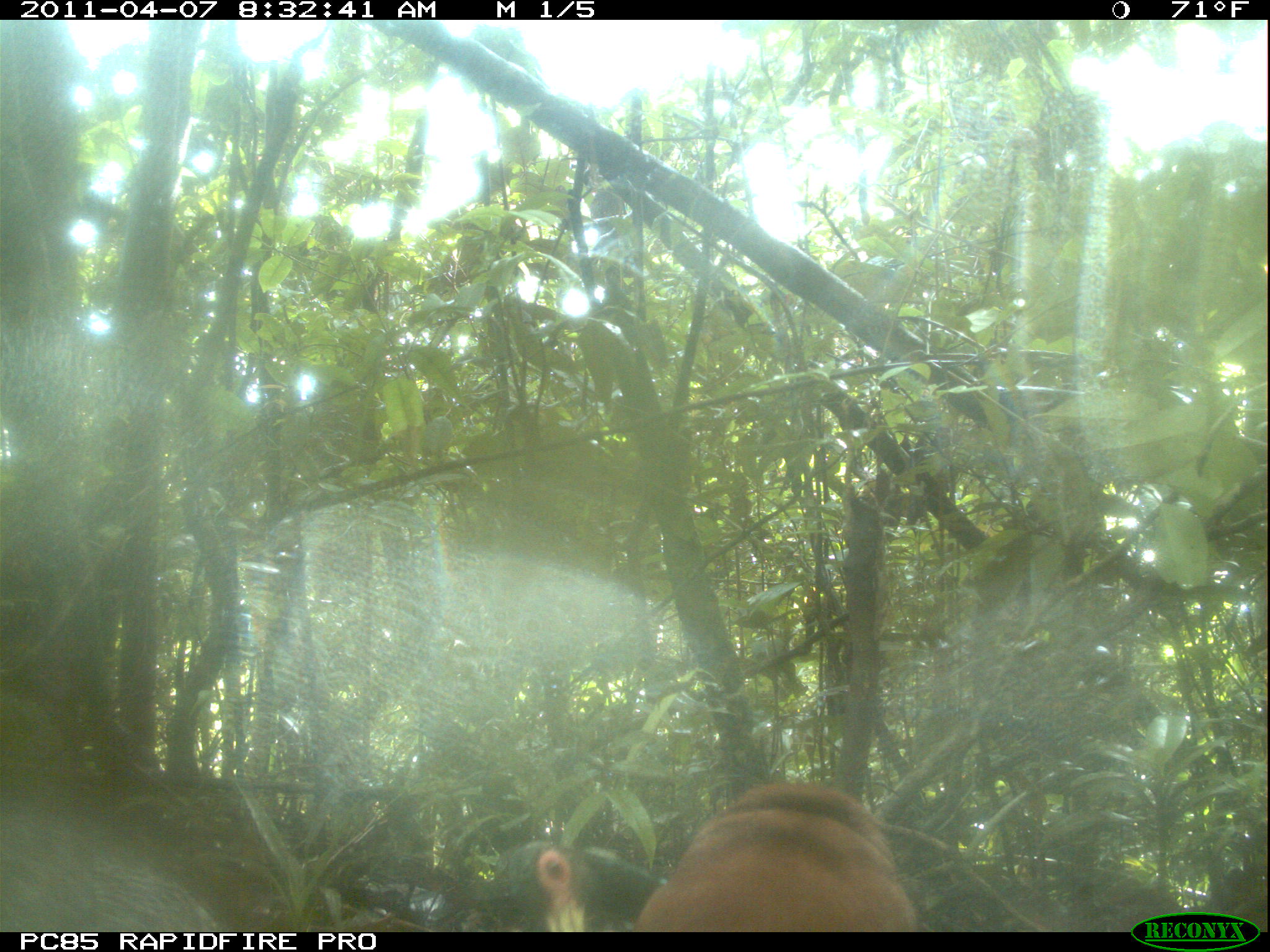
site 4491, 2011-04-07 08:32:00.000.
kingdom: Animalia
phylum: Chordata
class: Aves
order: Pelecaniformes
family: Threskiornithidae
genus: Lophotibis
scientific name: Lophotibis cristata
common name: madagascan ibis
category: lophotibis cristataa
Lophotibis cristataa (madagascan ibis) (Lophotibis cristata), count 2.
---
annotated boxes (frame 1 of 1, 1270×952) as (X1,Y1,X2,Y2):
lophotibis cristataa: (503,783,920,932); (751,405,779,429)